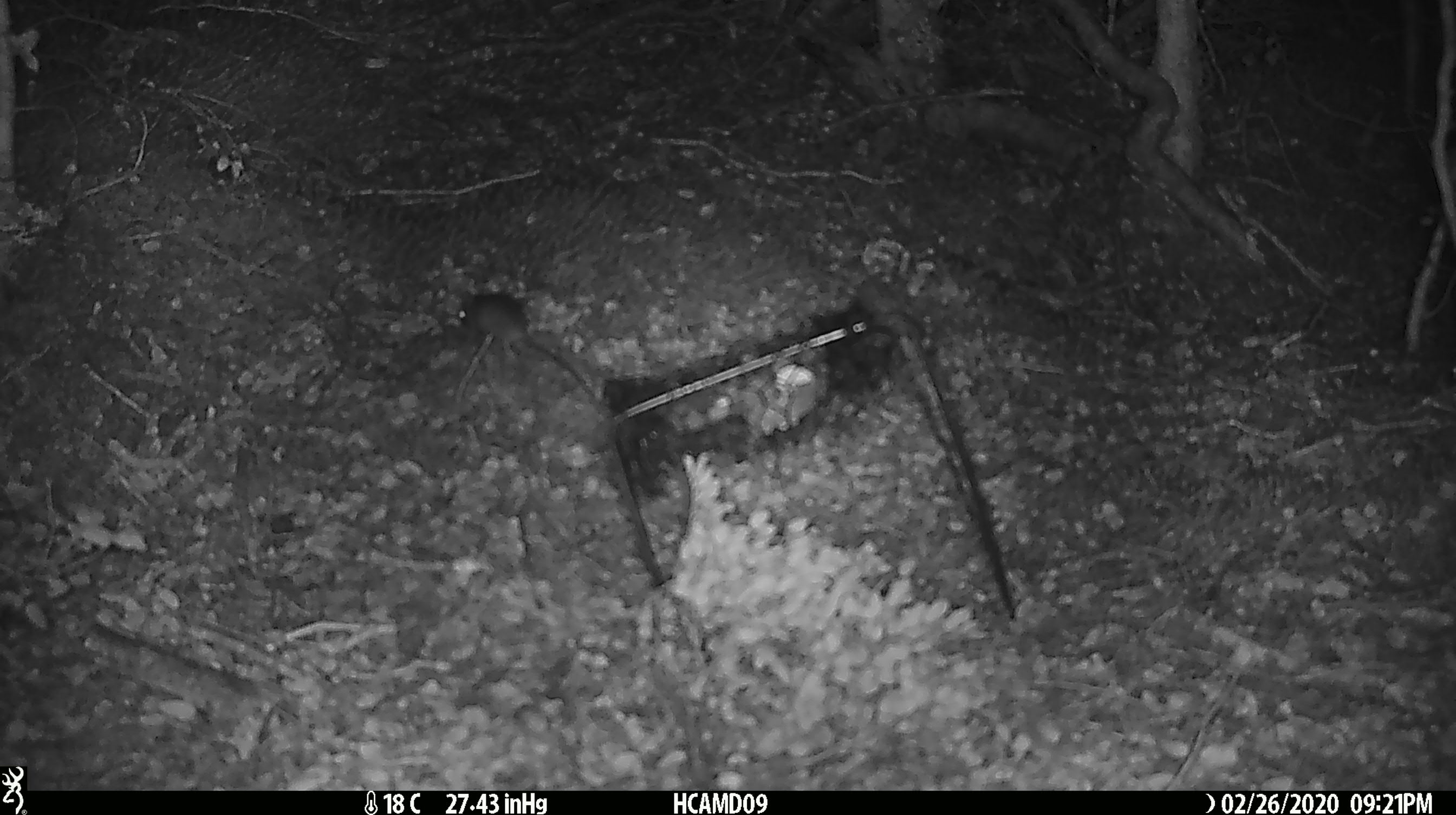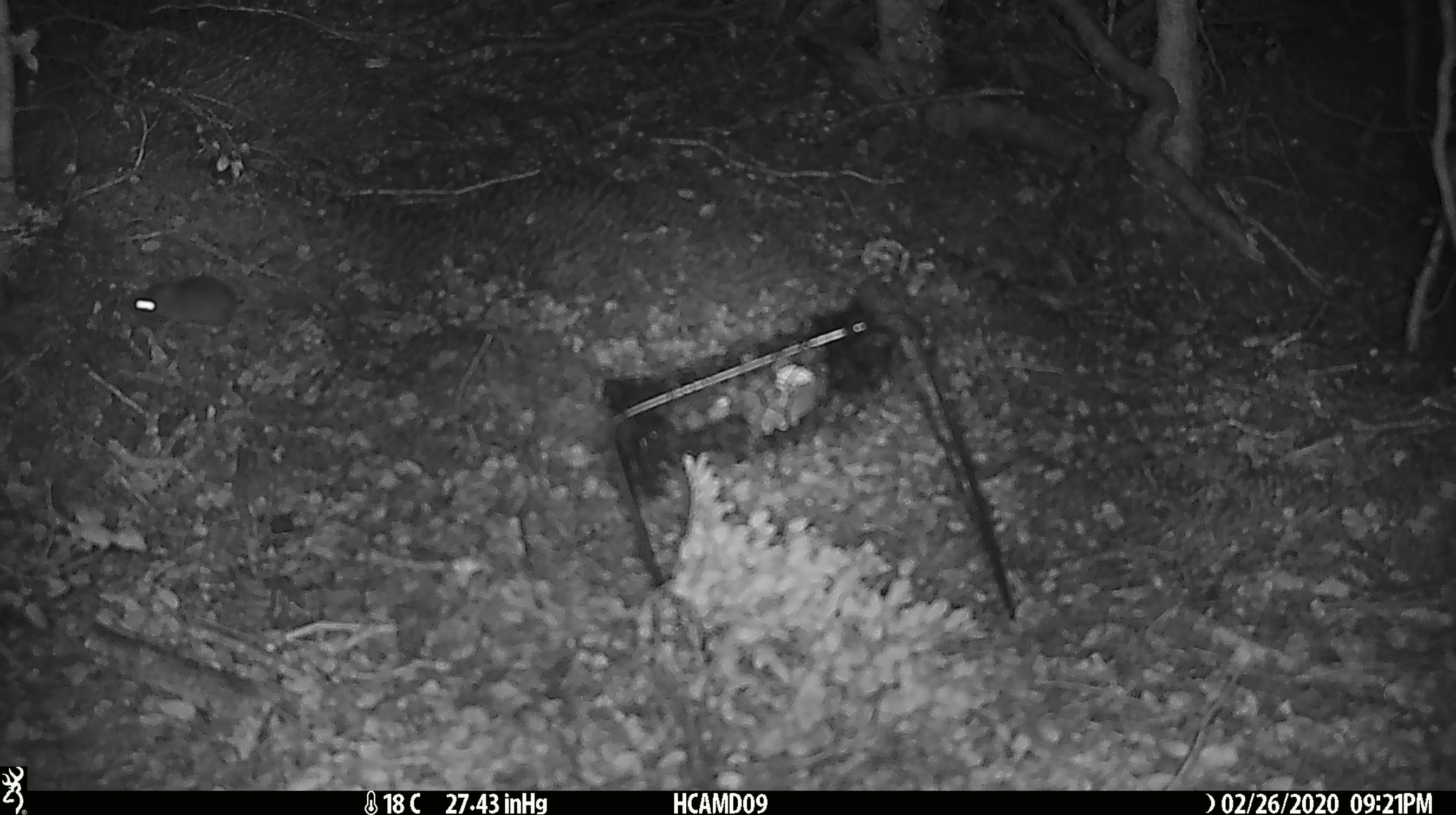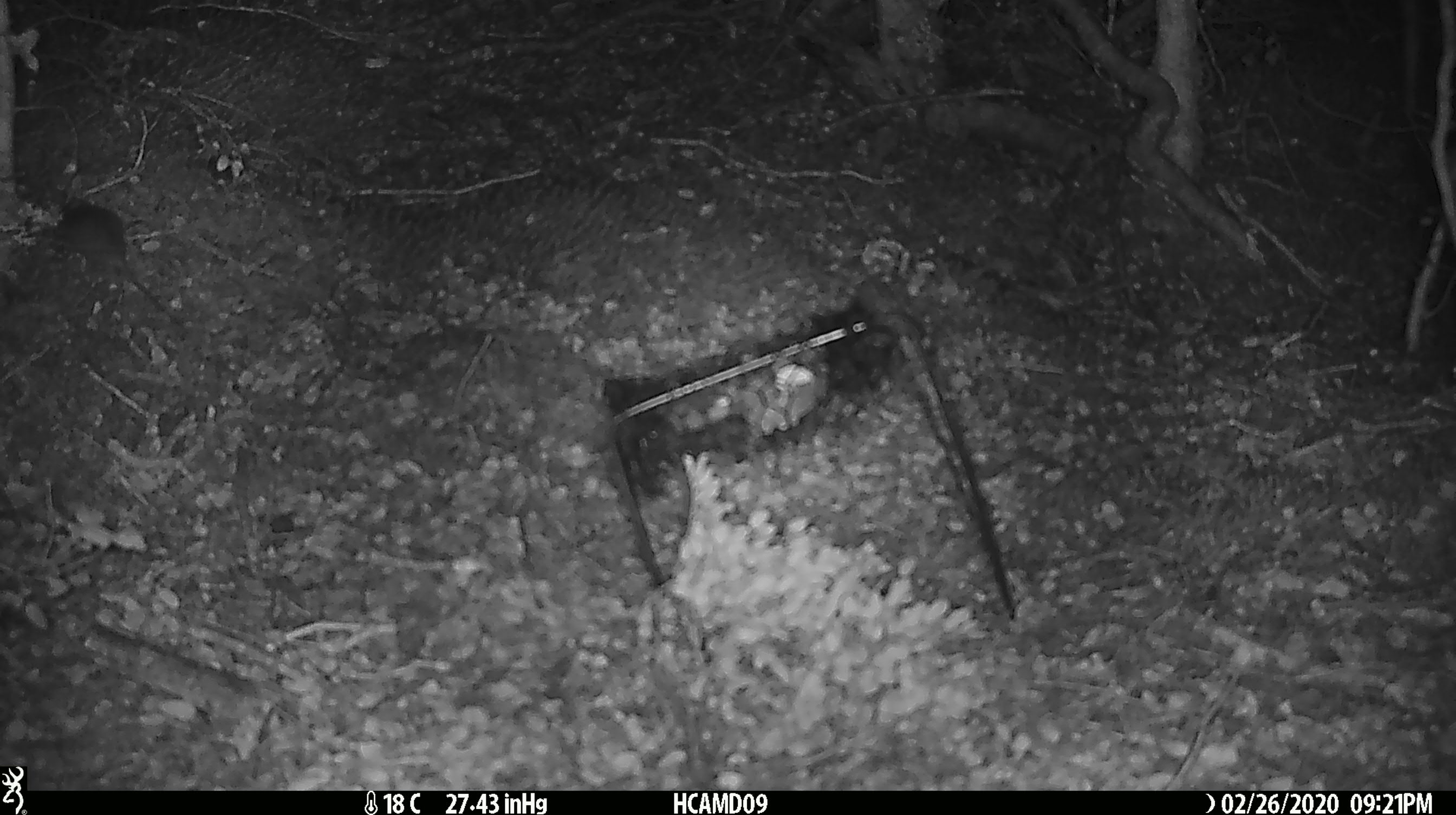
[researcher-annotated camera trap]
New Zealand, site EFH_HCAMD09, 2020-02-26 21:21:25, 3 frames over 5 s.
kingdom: Animalia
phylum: Chordata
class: Mammalia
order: Rodentia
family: Muridae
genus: Mus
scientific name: Mus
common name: mouse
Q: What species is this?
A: Mouse (Mus).